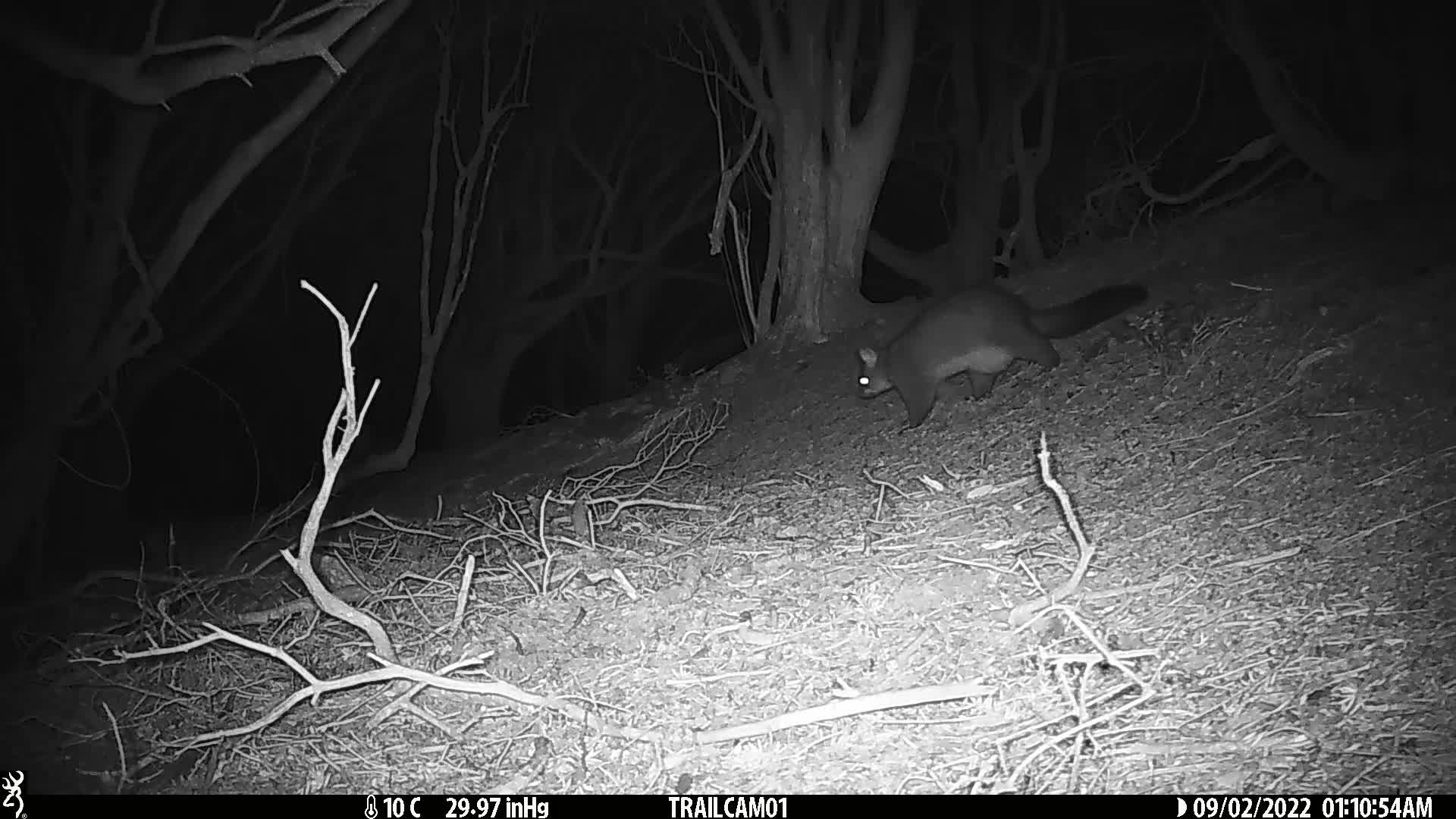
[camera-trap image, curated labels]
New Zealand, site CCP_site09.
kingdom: Animalia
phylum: Chordata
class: Mammalia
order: Diprotodontia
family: Phalangeridae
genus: Trichosurus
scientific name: Trichosurus vulpecula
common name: common brushtail possum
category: possum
Possum (common brushtail possum) (Trichosurus vulpecula).